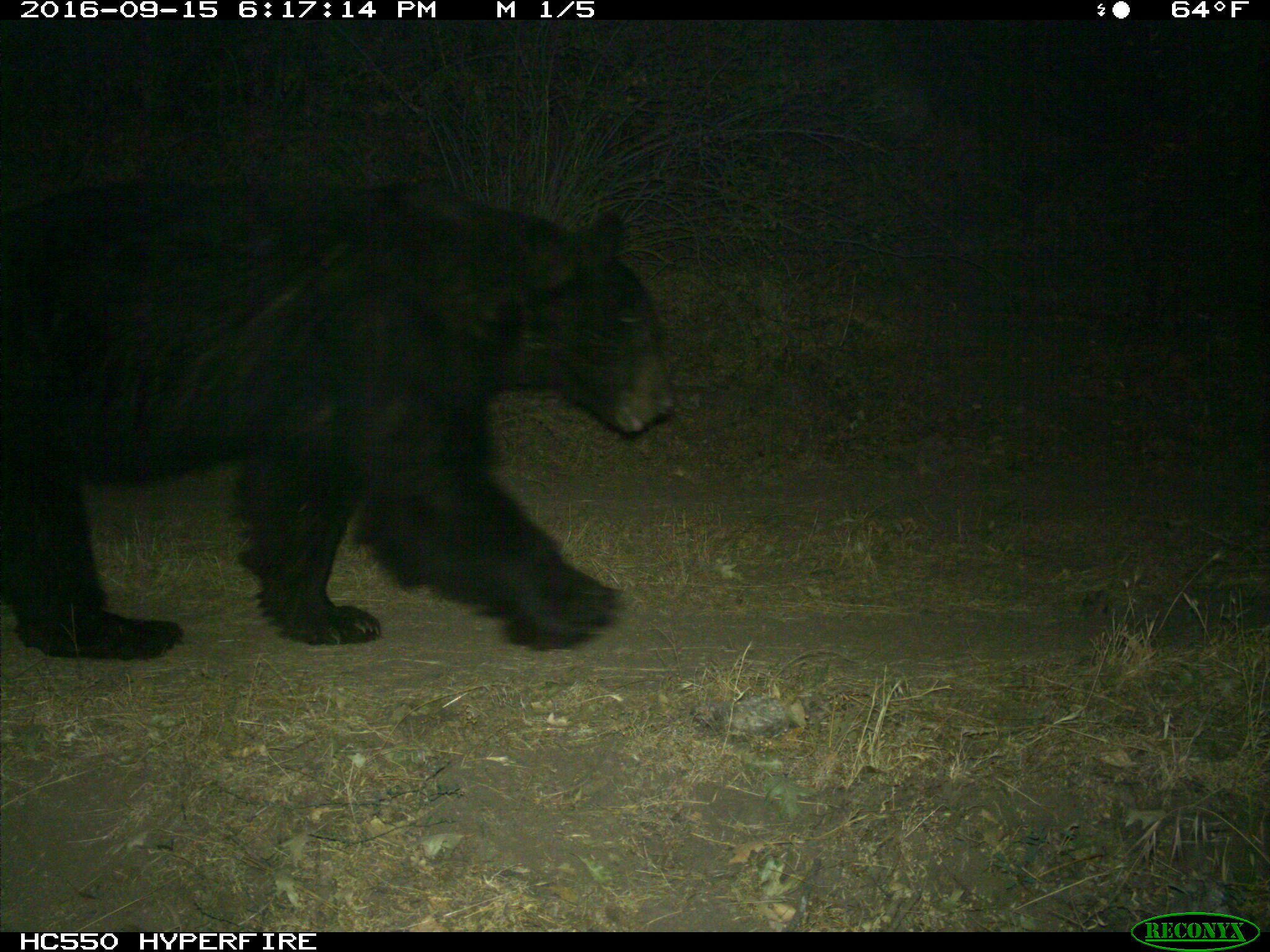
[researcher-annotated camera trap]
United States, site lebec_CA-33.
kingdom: Animalia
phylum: Chordata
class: Mammalia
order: Carnivora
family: Ursidae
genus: Ursus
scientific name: Ursus americanus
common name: american black bear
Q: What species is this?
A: Ursus americanus (american black bear).